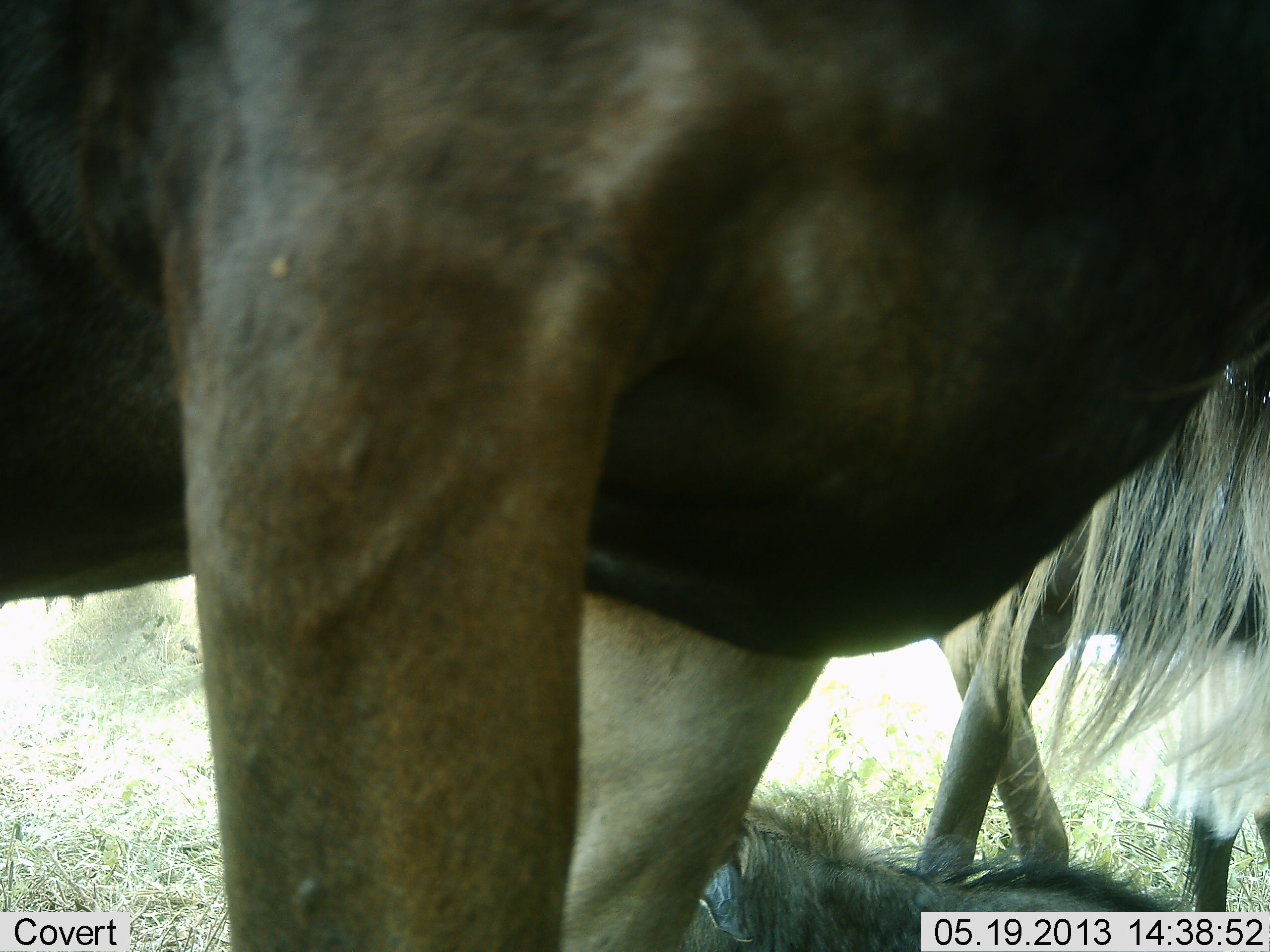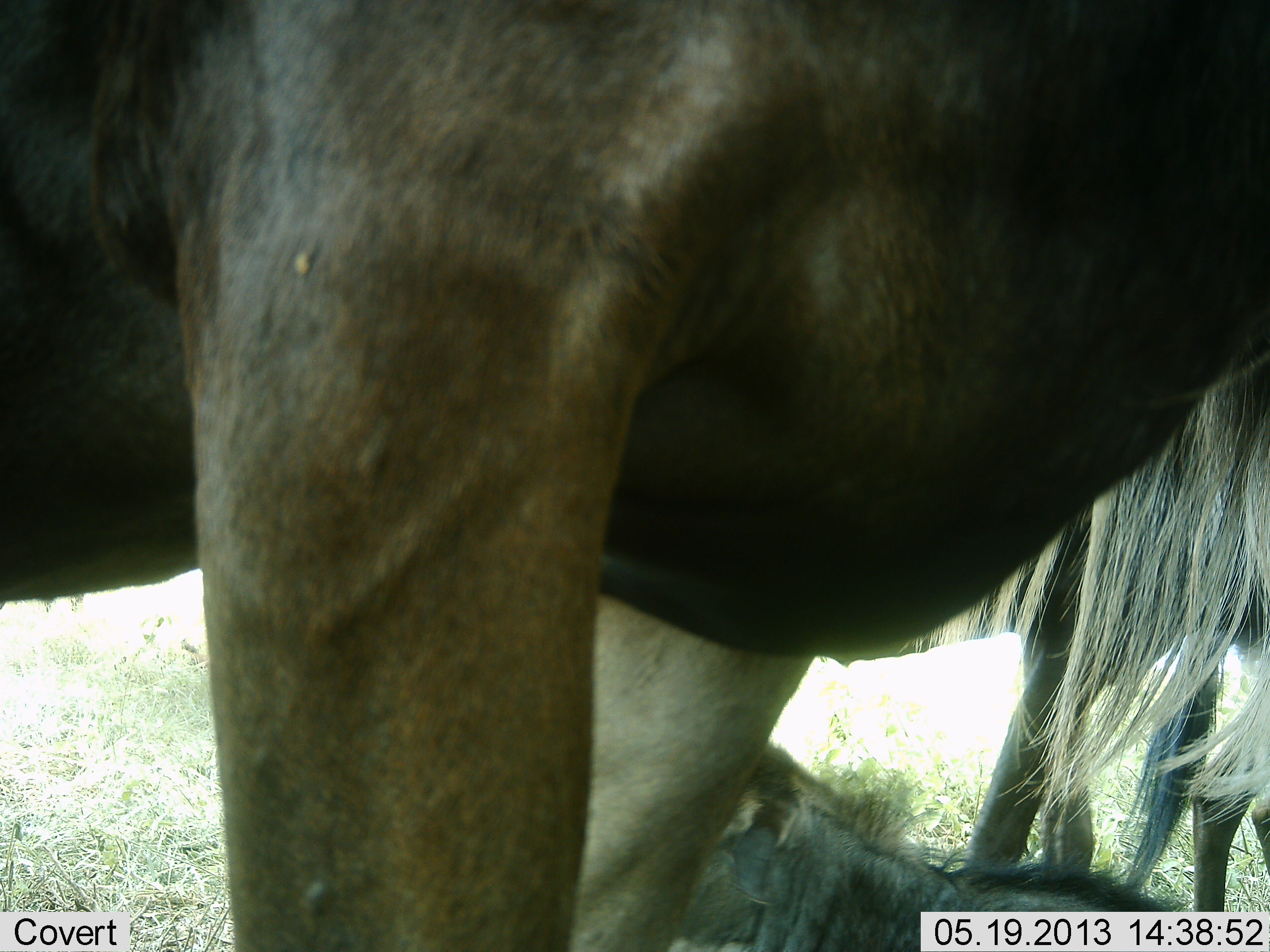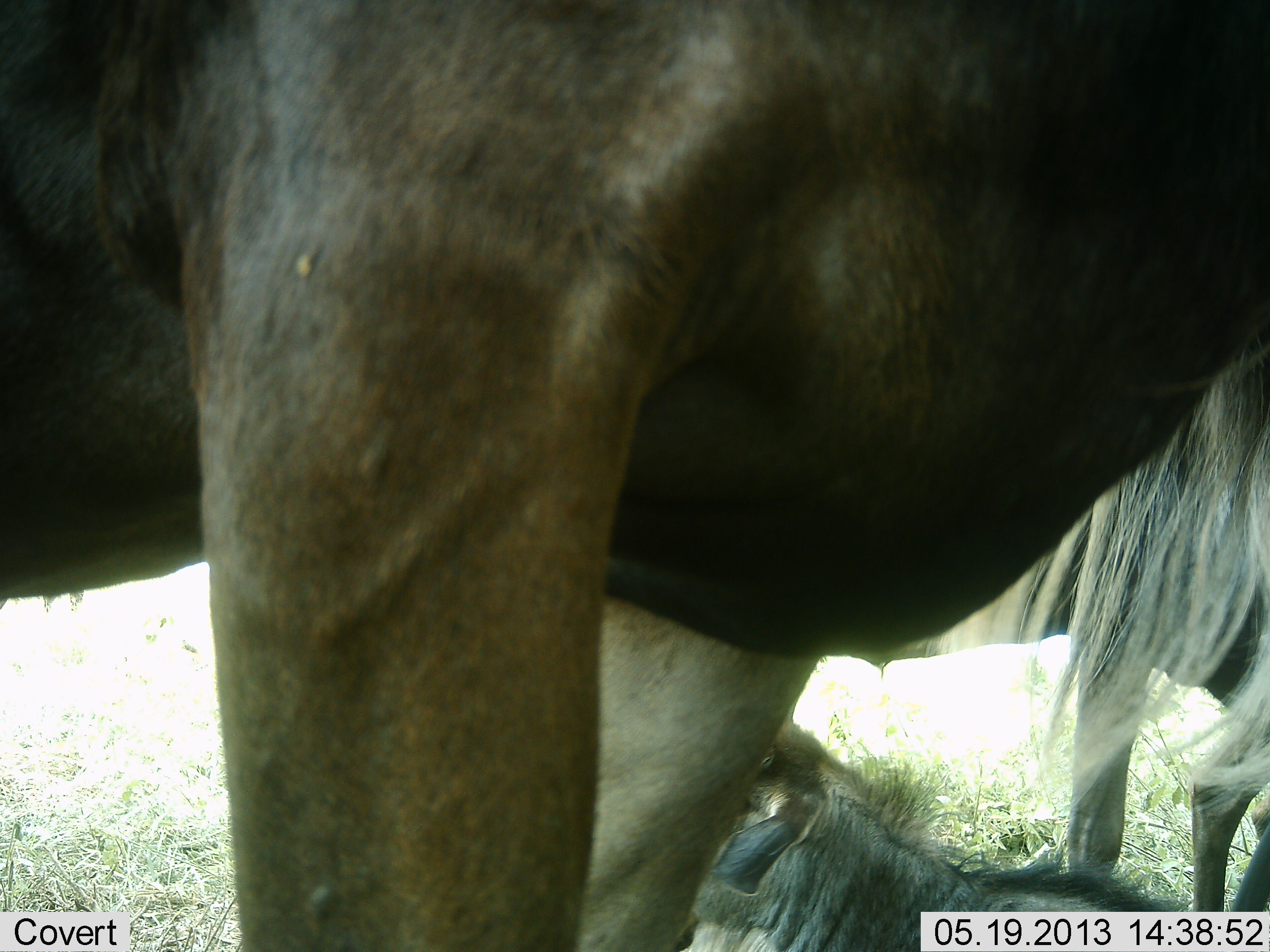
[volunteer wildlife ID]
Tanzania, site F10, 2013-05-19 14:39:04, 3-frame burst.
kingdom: Animalia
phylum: Chordata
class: Mammalia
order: Artiodactyla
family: Bovidae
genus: Connochaetes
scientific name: Connochaetes taurinus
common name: blue wildebeest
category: wildebeest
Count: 3.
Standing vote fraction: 70%.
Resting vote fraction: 80%.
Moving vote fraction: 30%.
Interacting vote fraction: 0%.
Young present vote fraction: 40%.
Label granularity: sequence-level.